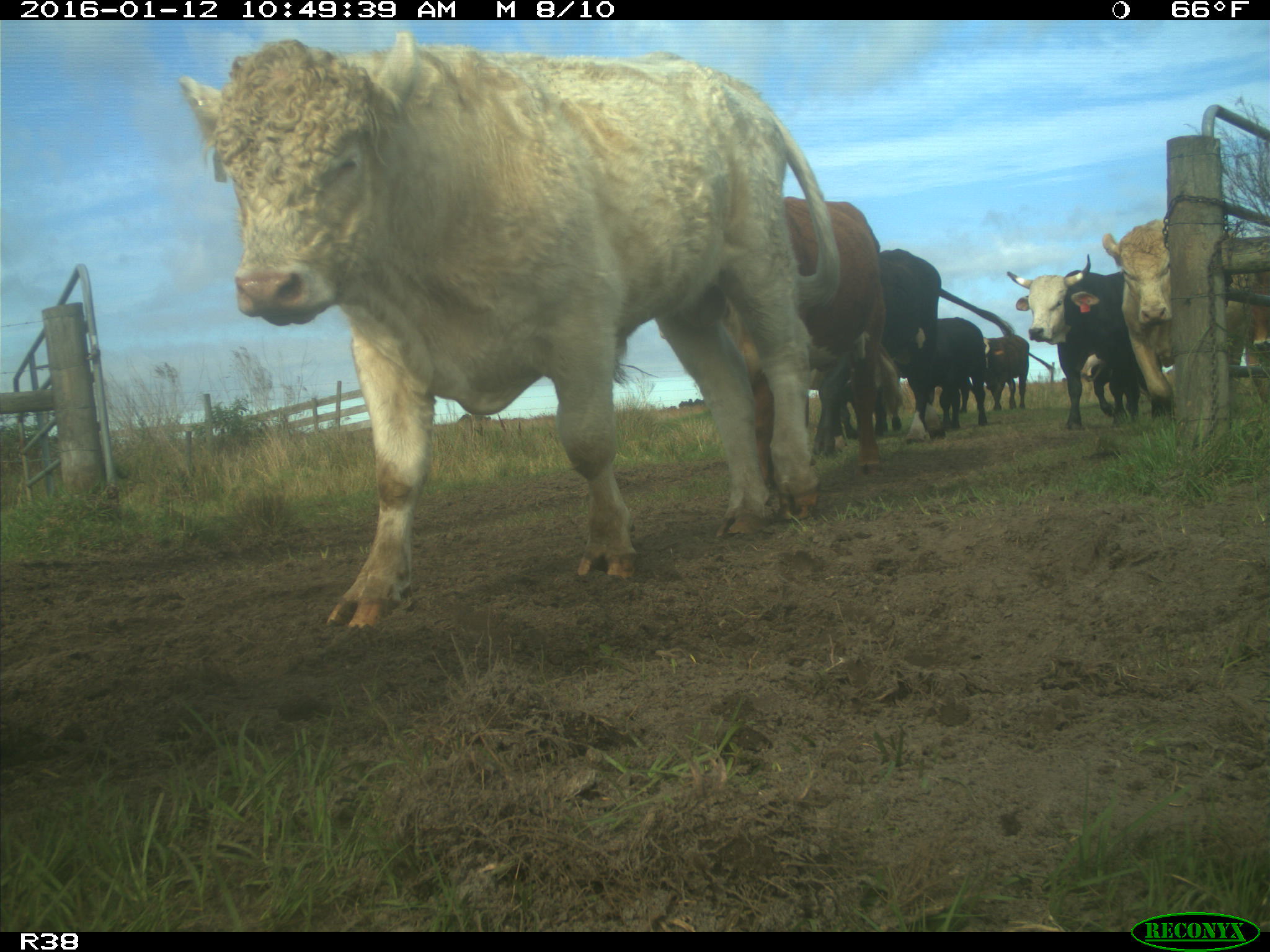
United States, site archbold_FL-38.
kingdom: Animalia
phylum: Chordata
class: Mammalia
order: Artiodactyla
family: Bovidae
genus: Bos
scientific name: Bos taurus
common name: domestic cow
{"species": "Bos taurus (domestic cow)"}